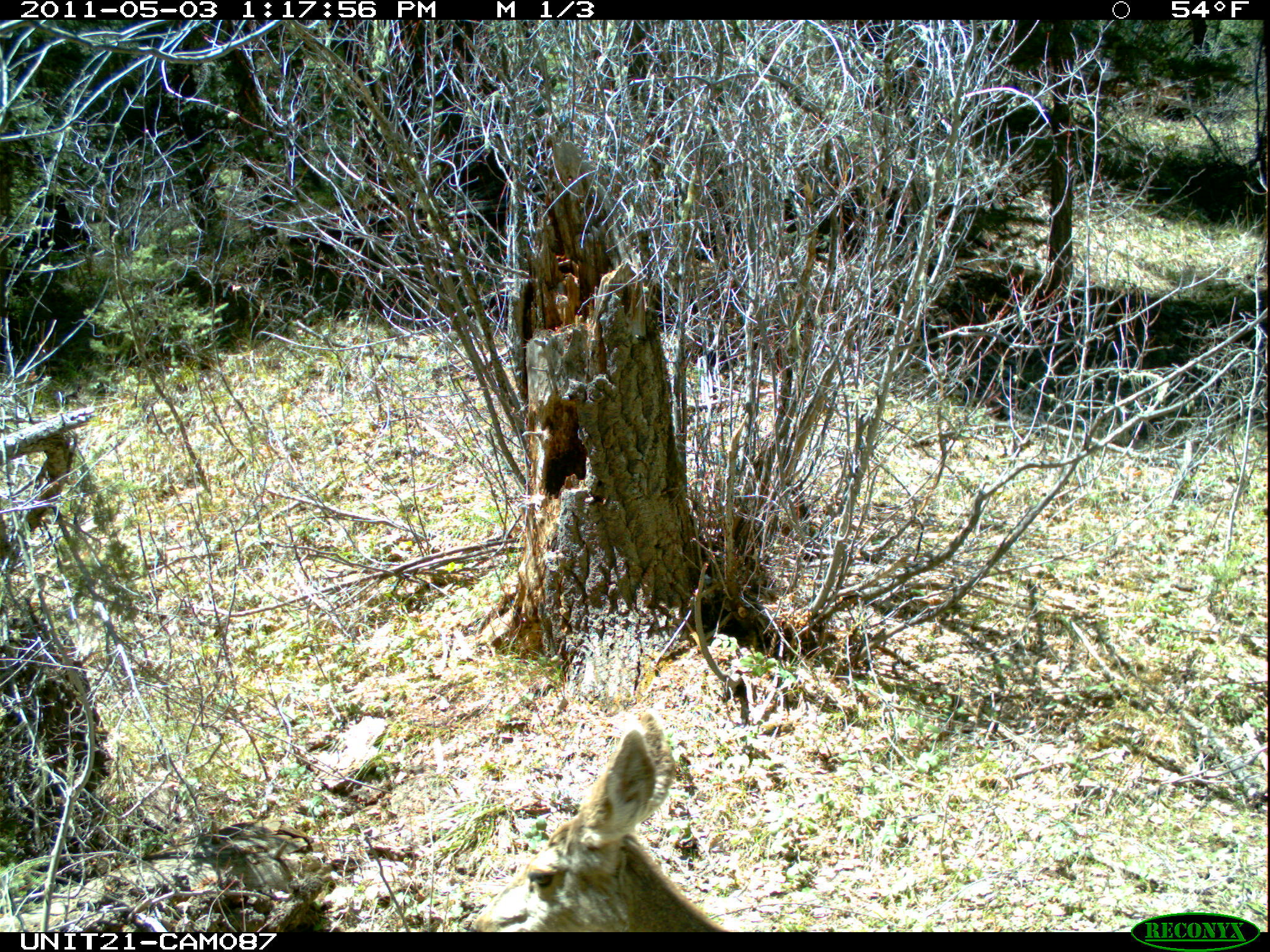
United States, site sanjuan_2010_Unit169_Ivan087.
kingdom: Animalia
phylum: Chordata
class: Mammalia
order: Artiodactyla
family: Cervidae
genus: Odocoileus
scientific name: Odocoileus hemionus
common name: mule deer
Odocoileus hemionus (mule deer).